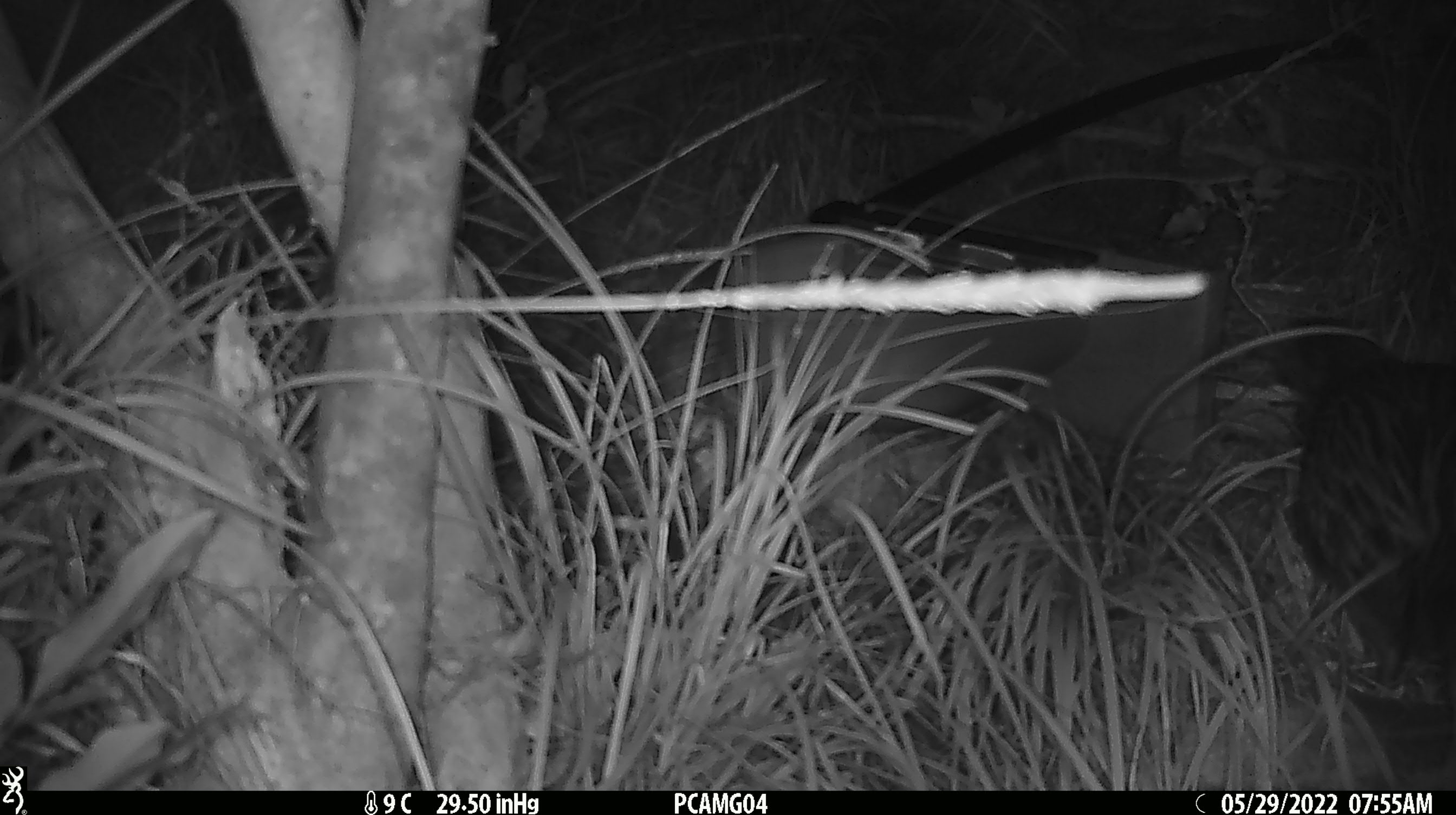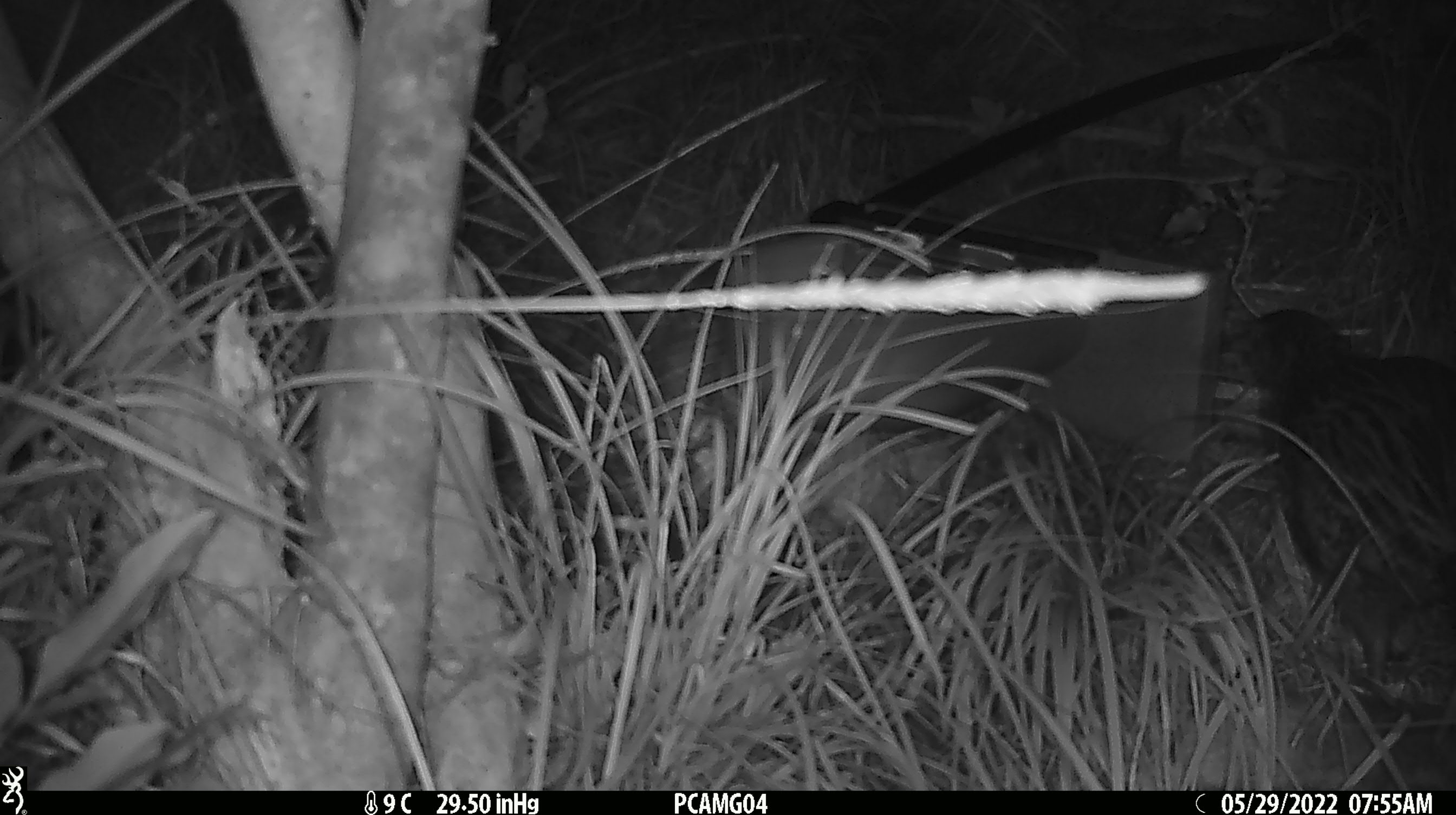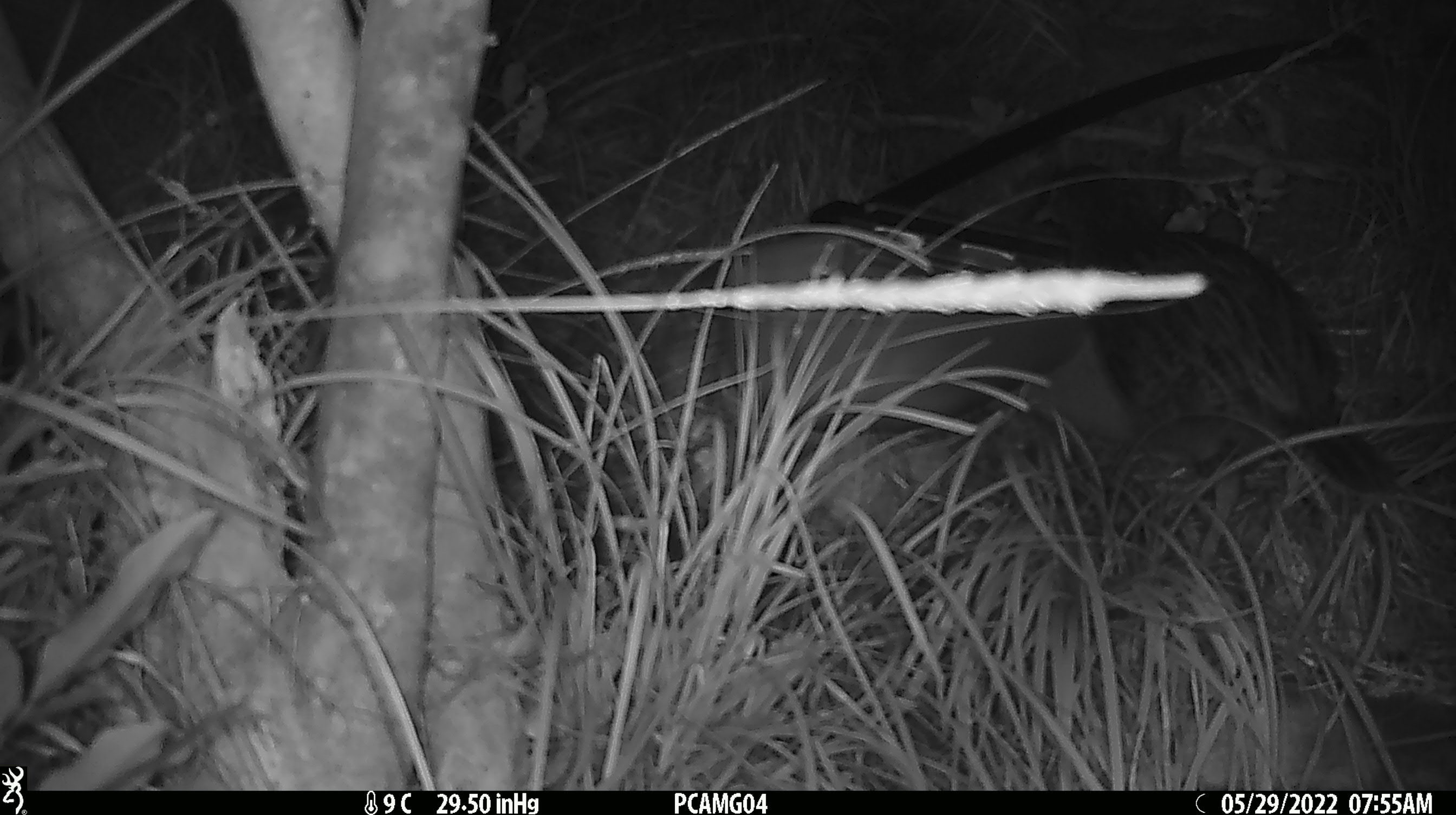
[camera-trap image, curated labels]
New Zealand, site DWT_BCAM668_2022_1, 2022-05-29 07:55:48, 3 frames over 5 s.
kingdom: Animalia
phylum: Chordata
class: Aves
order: Gruiformes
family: Rallidae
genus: Gallirallus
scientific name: Gallirallus australis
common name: weka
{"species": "weka (Gallirallus australis)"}